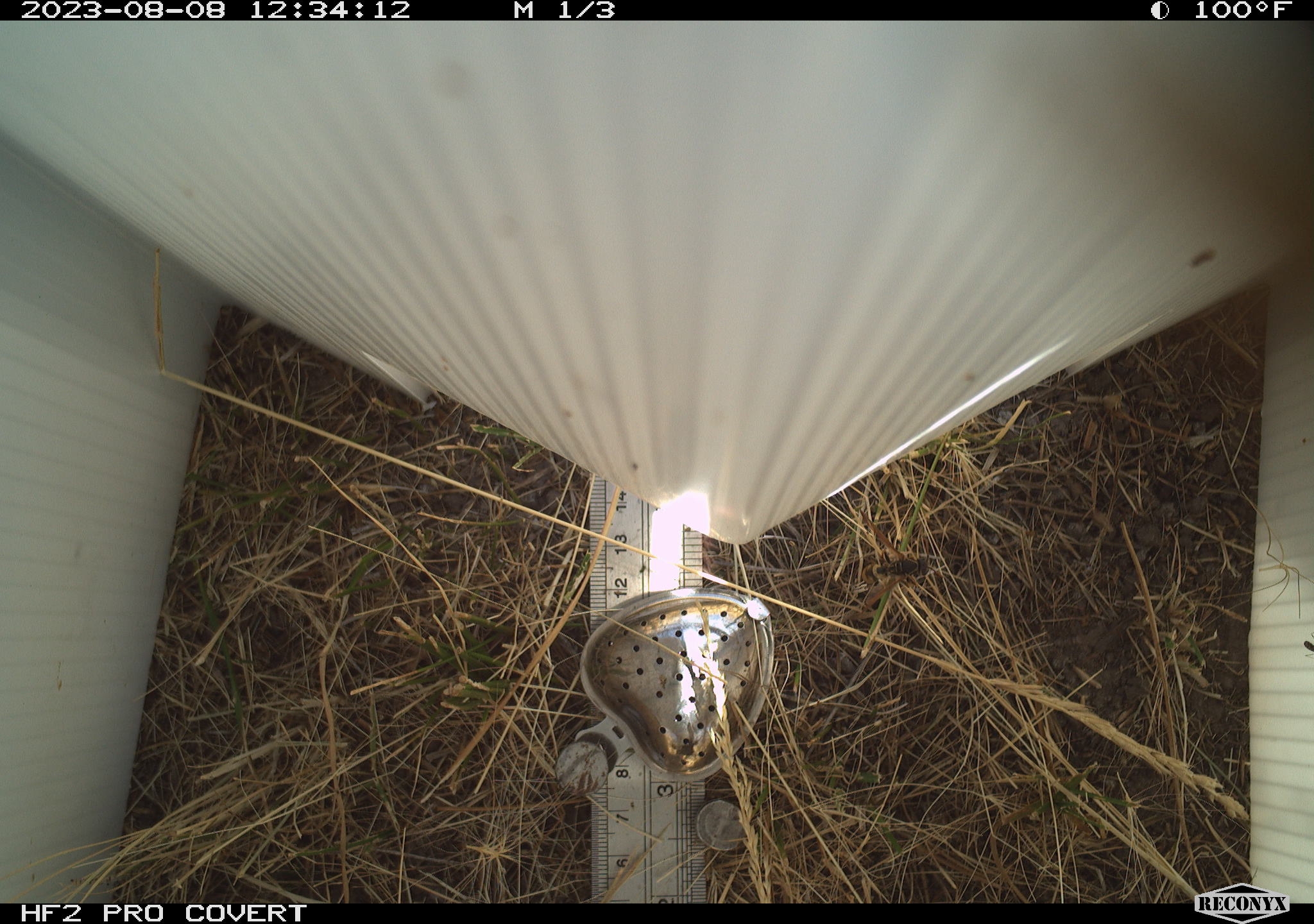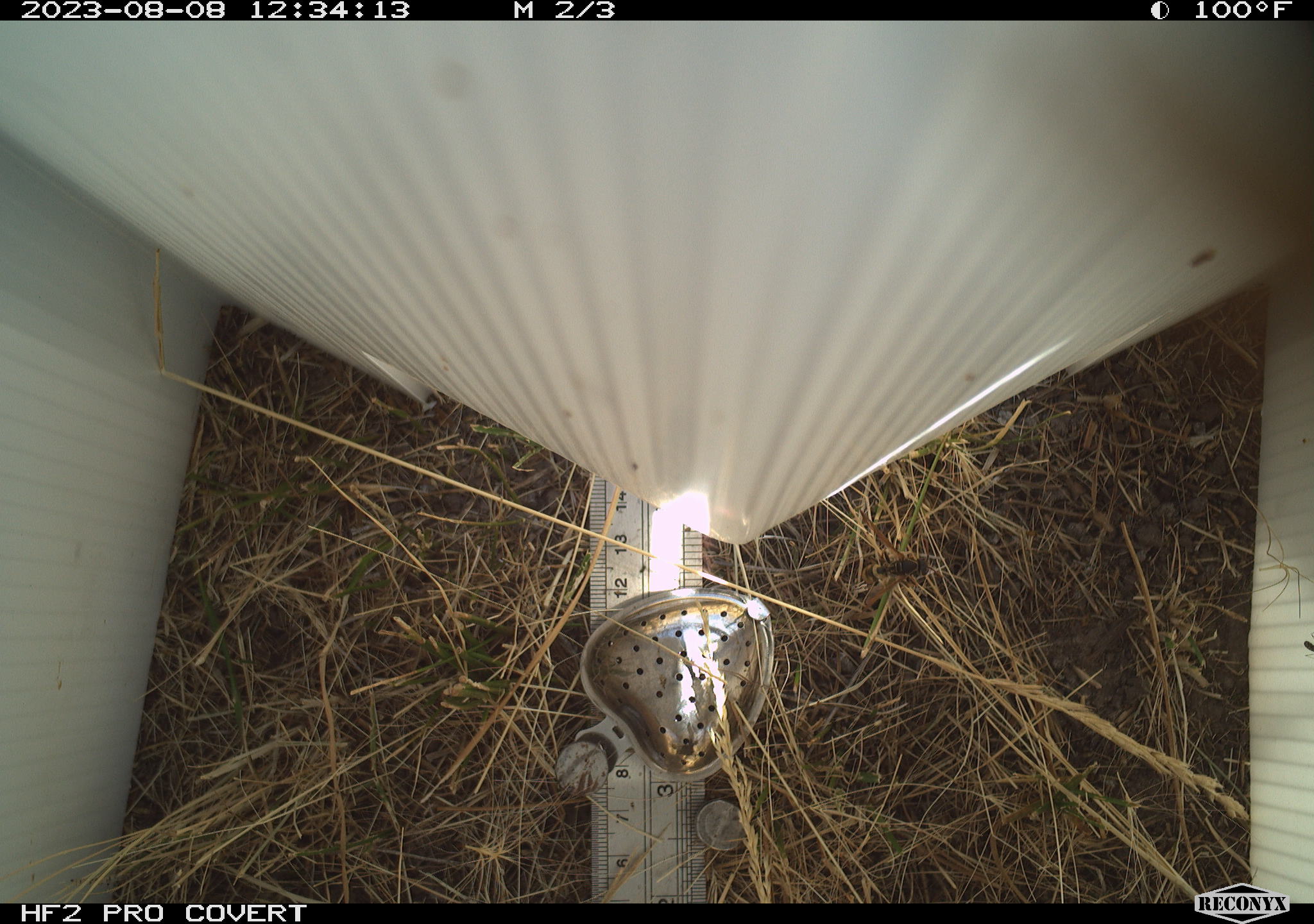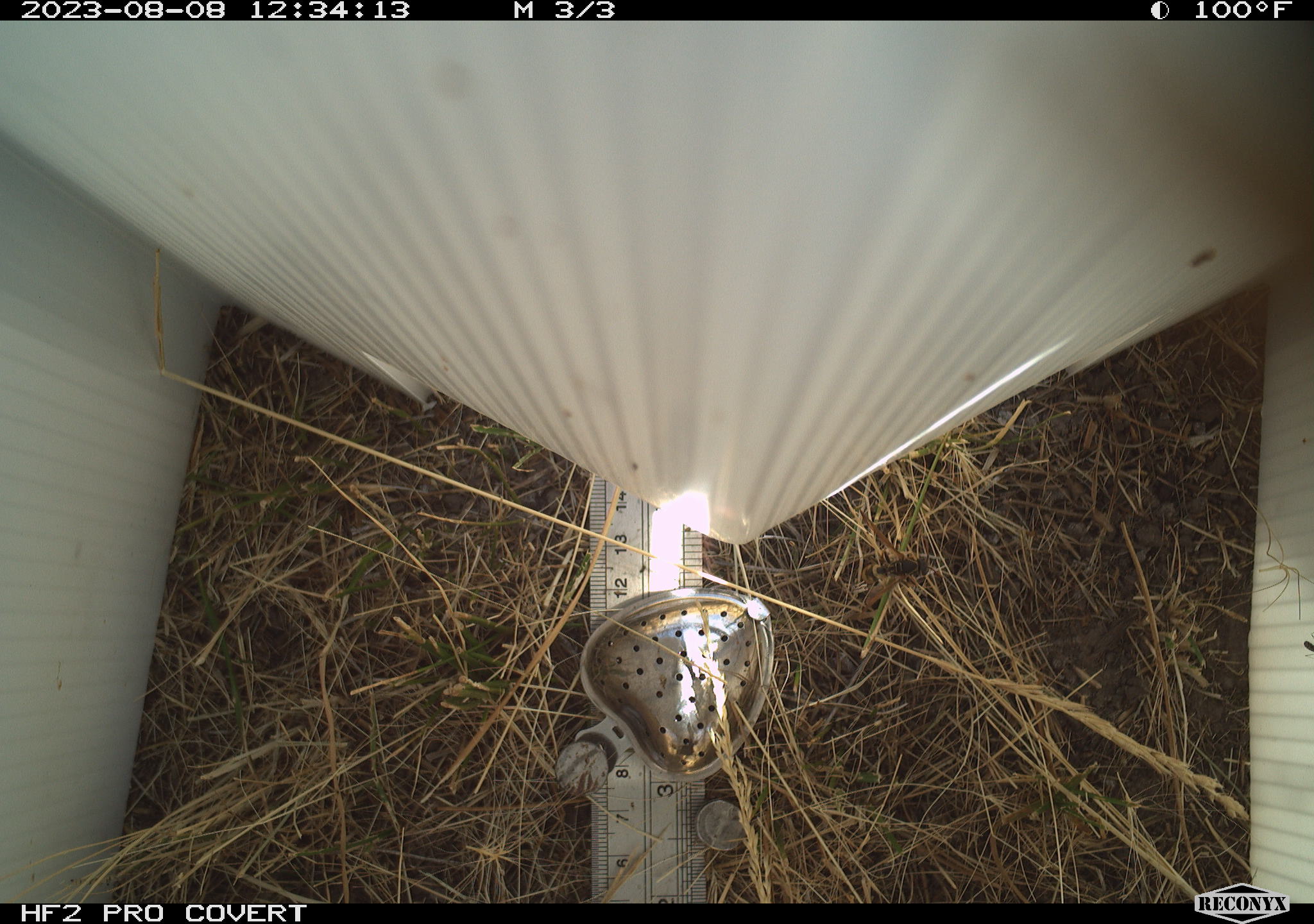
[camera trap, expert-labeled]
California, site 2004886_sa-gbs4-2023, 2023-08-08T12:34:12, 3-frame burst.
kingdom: Animalia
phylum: Arthropoda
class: Insecta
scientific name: Insecta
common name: insect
Insect (Insecta).